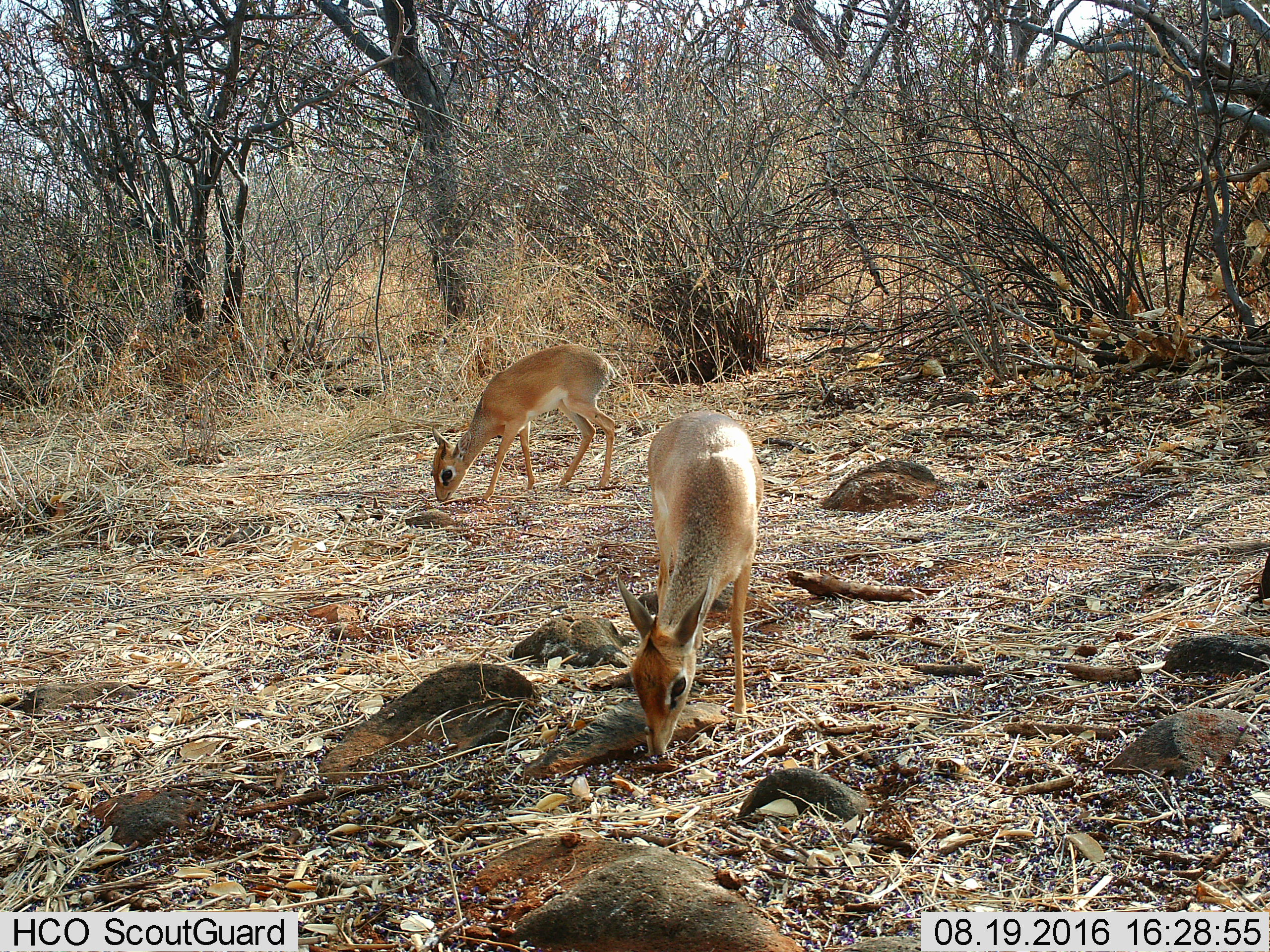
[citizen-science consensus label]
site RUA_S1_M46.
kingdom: Animalia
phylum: Chordata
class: Mammalia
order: Artiodactyla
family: Bovidae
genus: Madoqua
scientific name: Madoqua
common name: dik-dik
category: dikdik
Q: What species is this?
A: Dikdik (dik-dik) (Madoqua).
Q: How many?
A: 2.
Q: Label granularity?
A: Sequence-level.